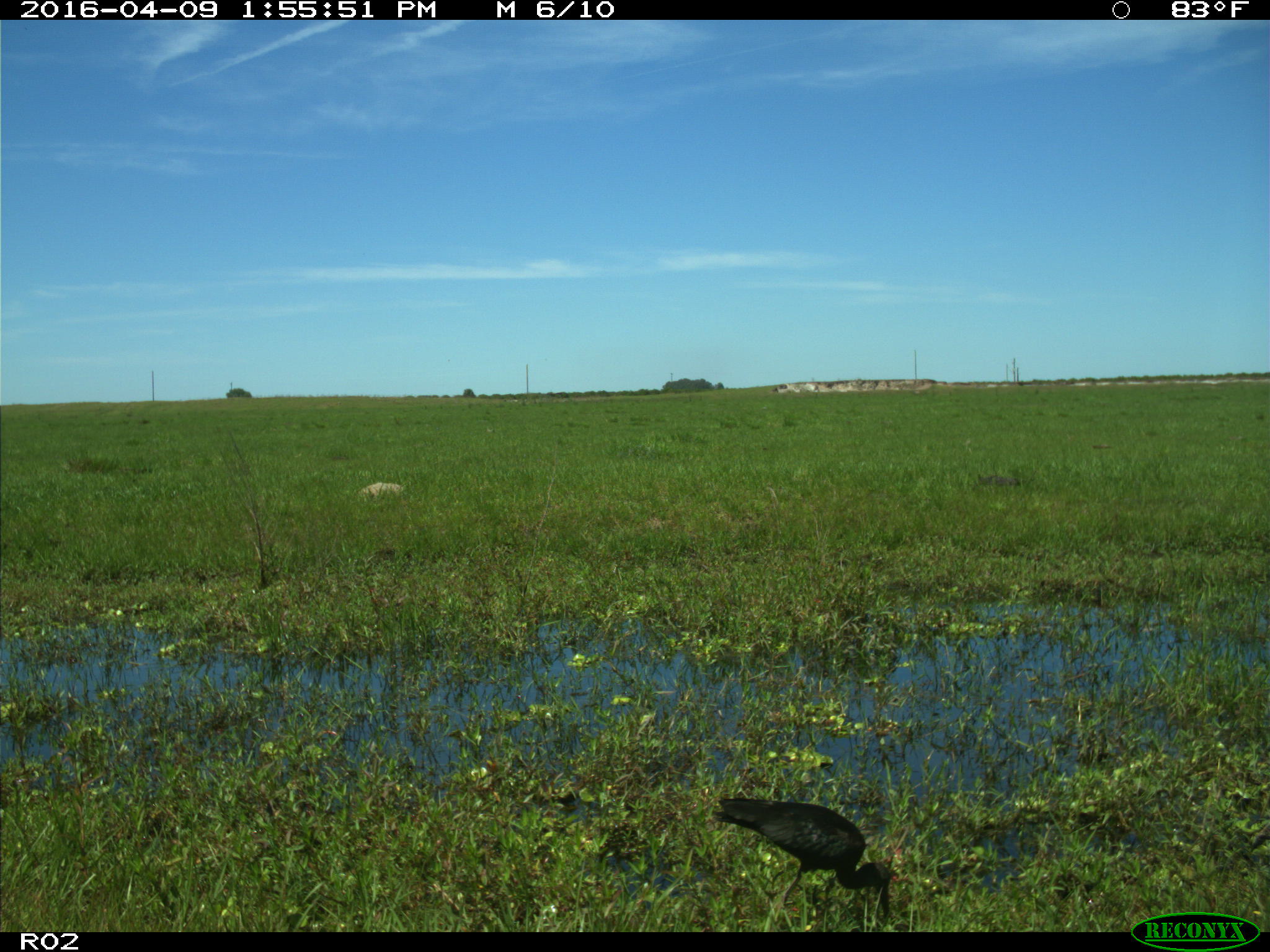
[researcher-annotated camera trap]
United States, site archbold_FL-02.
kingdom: Animalia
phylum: Chordata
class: Aves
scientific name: Aves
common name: birds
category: unidentified bird